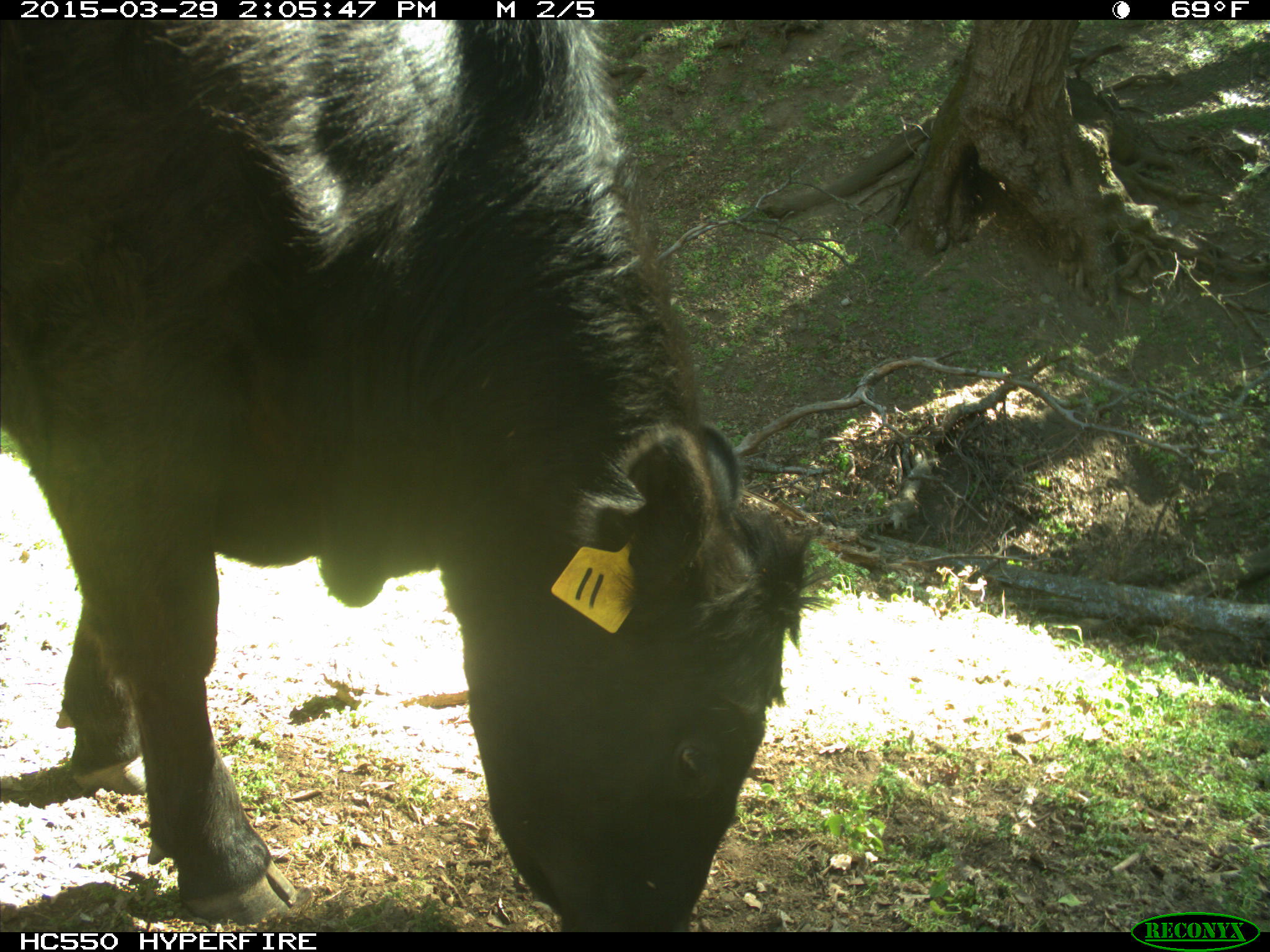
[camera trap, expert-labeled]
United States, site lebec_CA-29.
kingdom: Animalia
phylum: Chordata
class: Mammalia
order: Artiodactyla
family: Bovidae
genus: Bos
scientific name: Bos taurus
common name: domestic cow